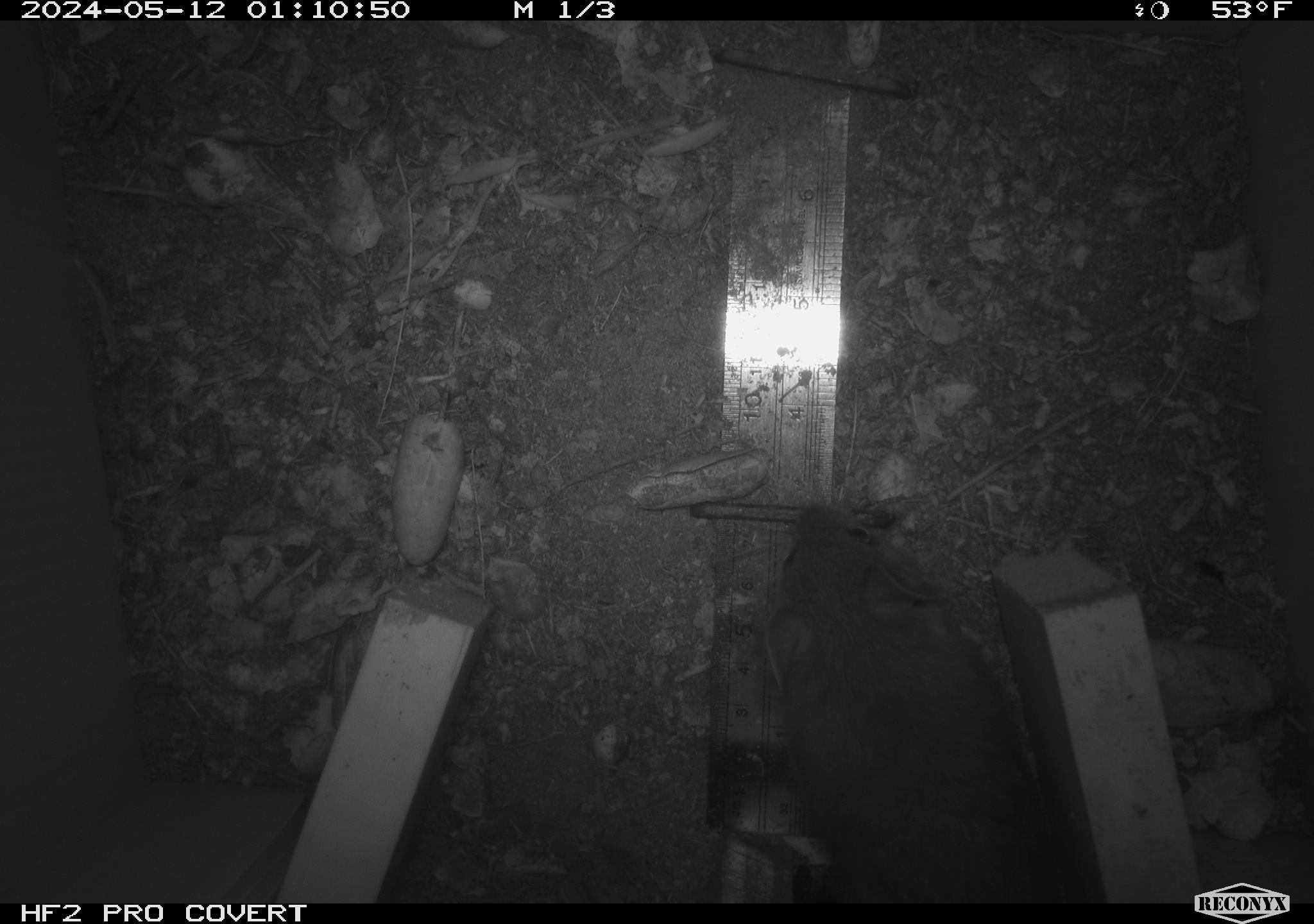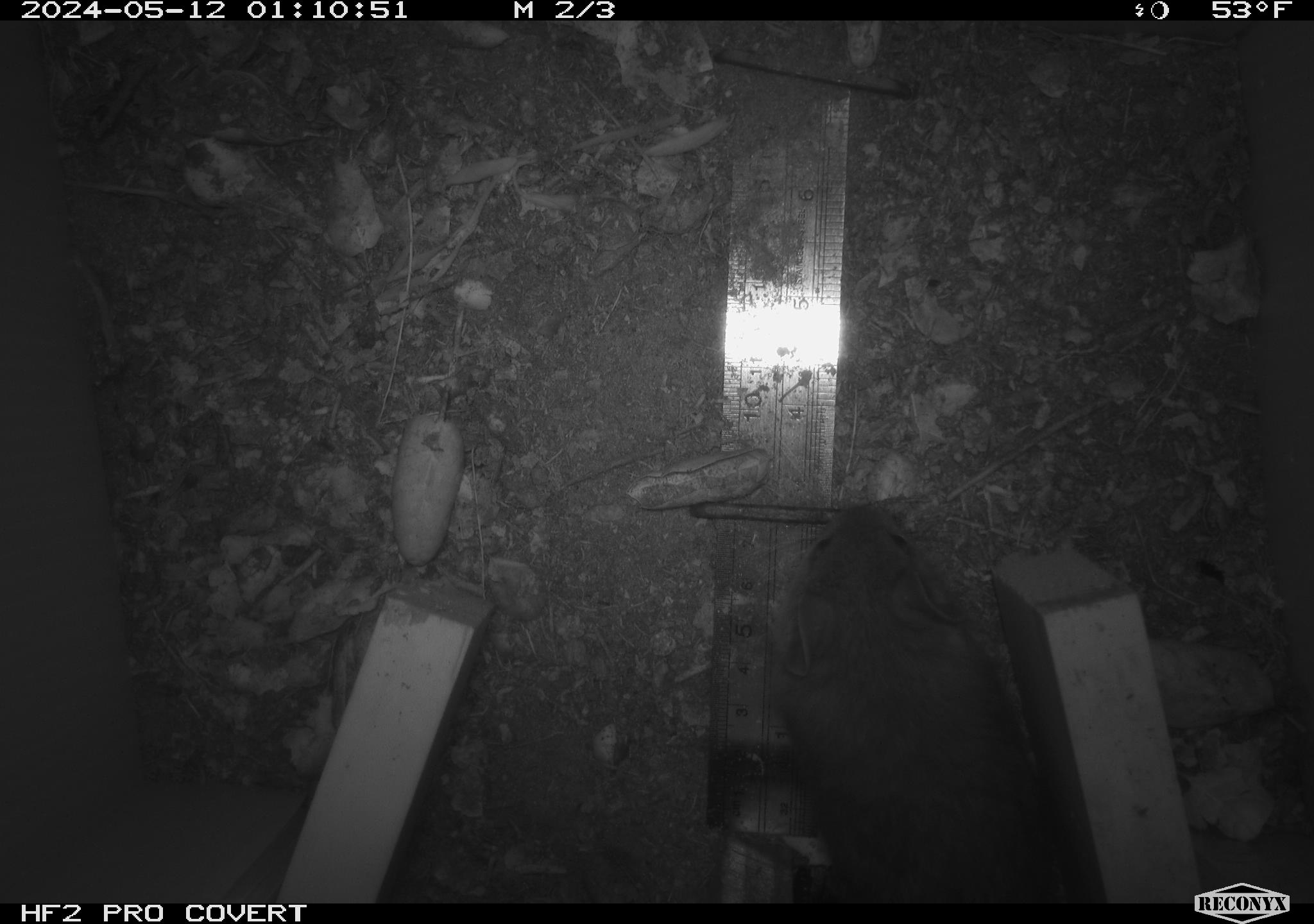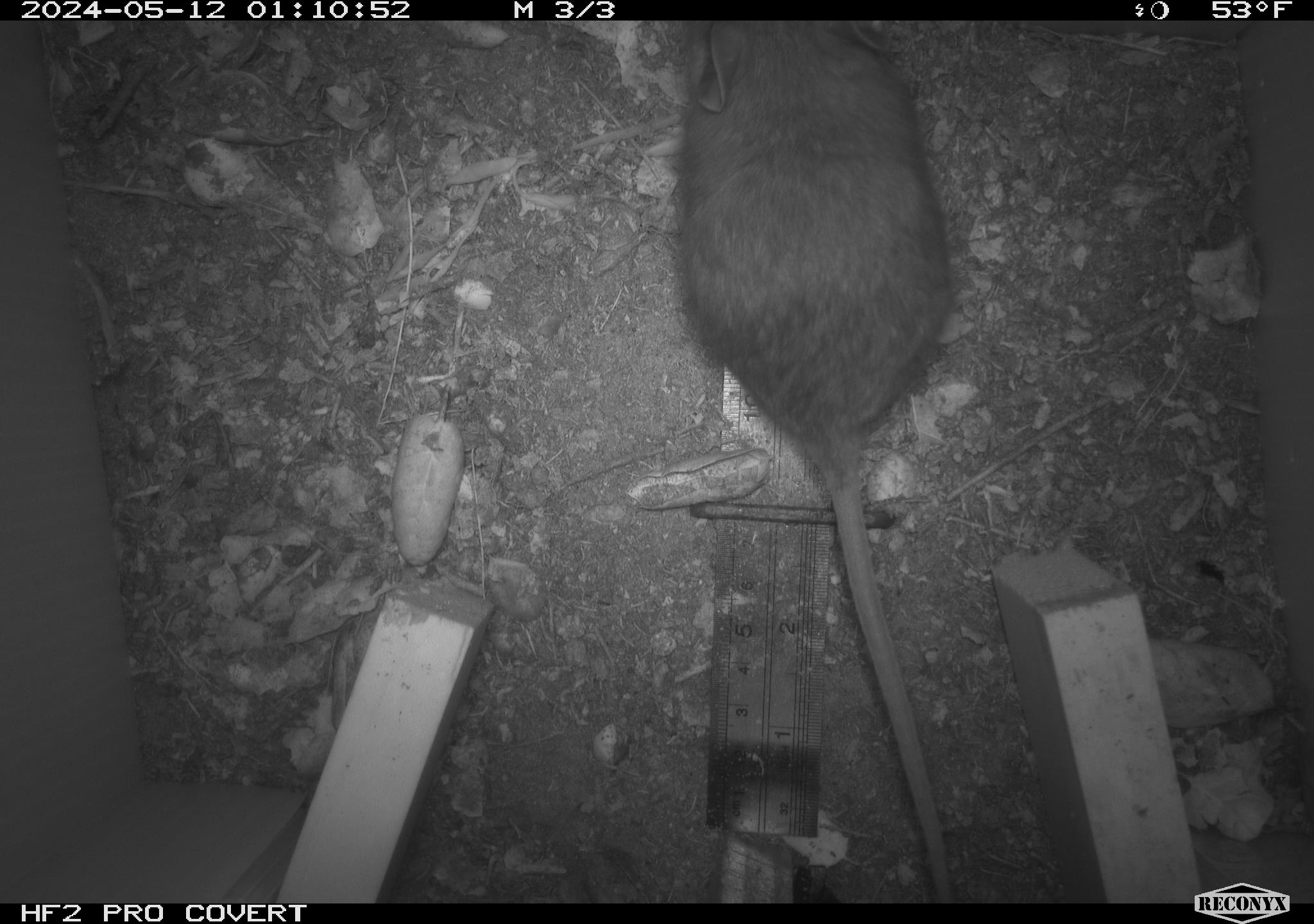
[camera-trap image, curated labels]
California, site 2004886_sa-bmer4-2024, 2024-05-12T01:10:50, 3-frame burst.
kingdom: Animalia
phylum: Chordata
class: Mammalia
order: Rodentia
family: Muridae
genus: Rattus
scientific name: Rattus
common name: rat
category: rattus species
Rattus species (rat) (Rattus).